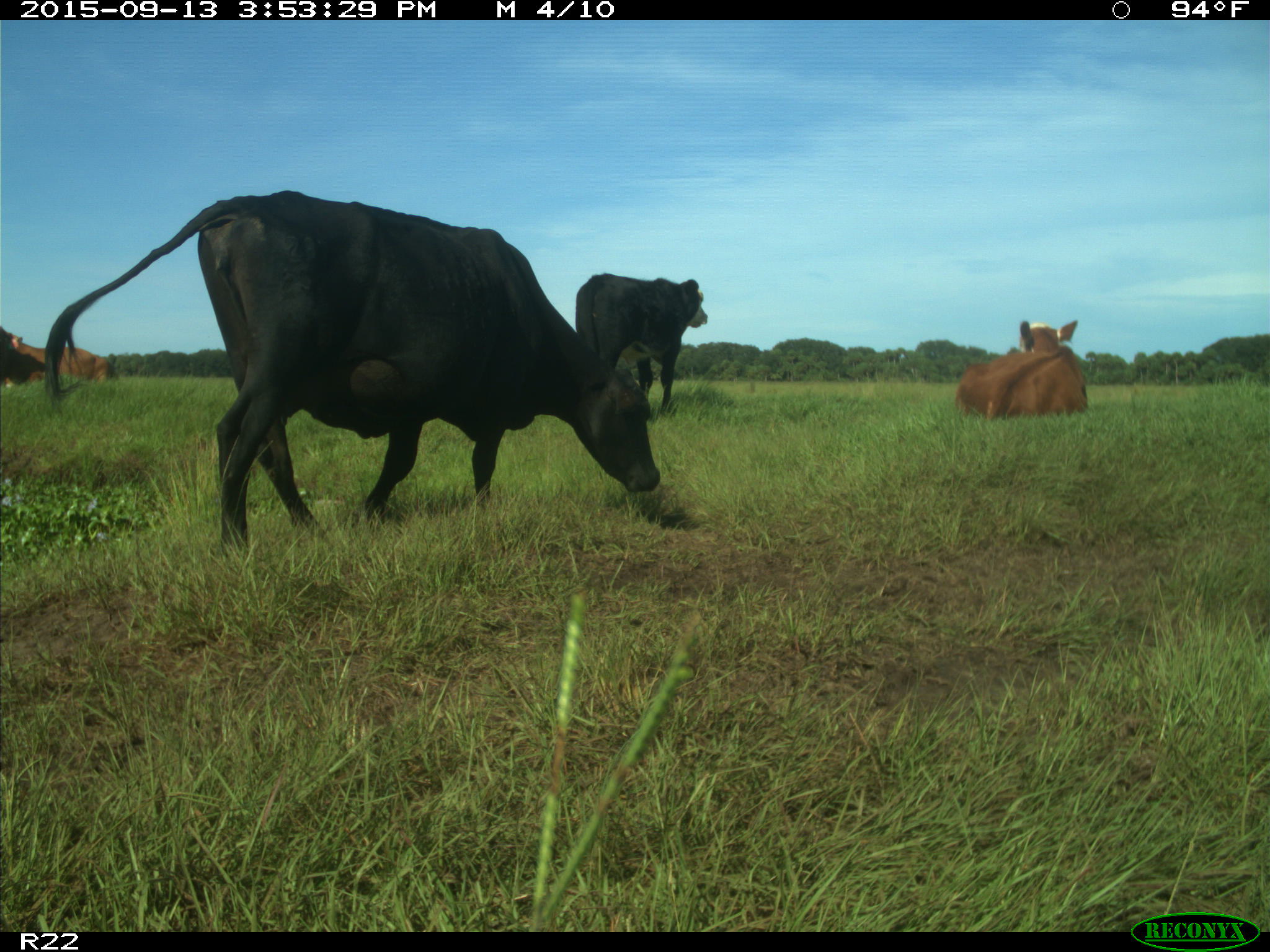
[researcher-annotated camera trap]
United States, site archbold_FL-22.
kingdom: Animalia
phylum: Chordata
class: Mammalia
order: Artiodactyla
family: Bovidae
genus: Bos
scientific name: Bos taurus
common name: domestic cow